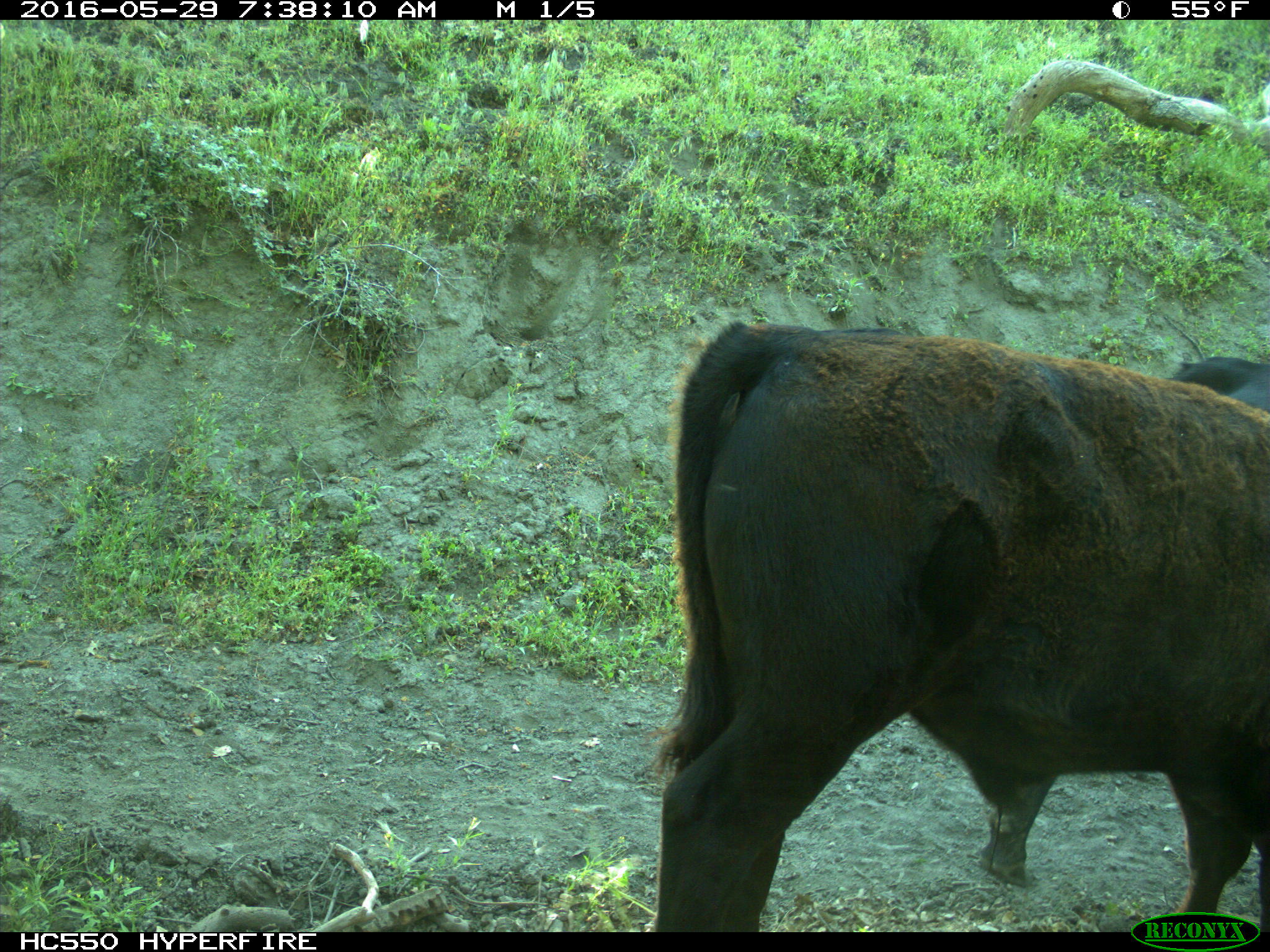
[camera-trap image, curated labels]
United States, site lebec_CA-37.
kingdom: Animalia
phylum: Chordata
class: Mammalia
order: Artiodactyla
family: Bovidae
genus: Bos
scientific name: Bos taurus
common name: domestic cow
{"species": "Bos taurus (domestic cow)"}